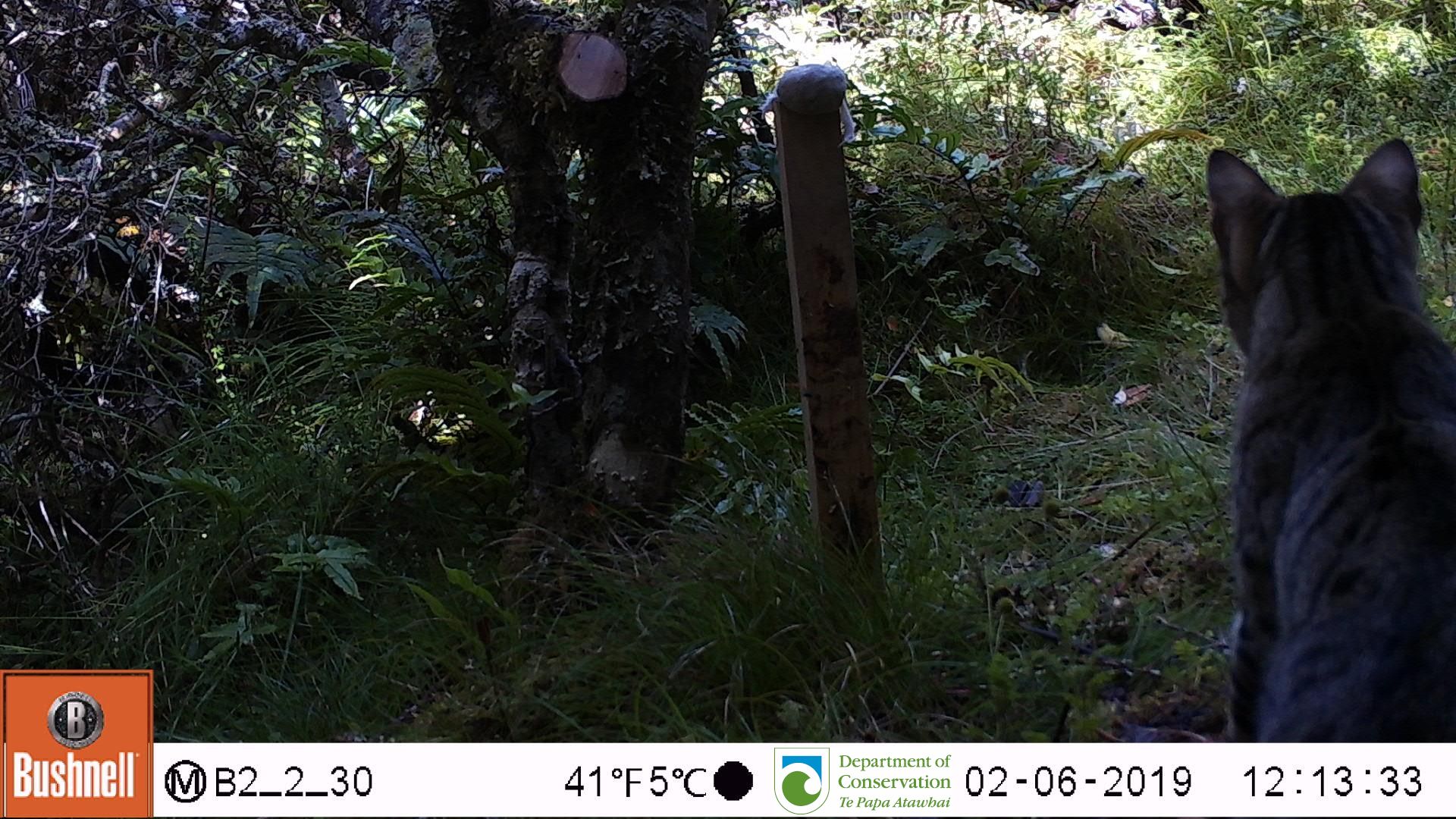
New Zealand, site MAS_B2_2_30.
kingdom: Animalia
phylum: Chordata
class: Mammalia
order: Carnivora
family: Felidae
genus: Felis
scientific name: Felis catus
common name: domestic cat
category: cat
Cat (domestic cat) (Felis catus).